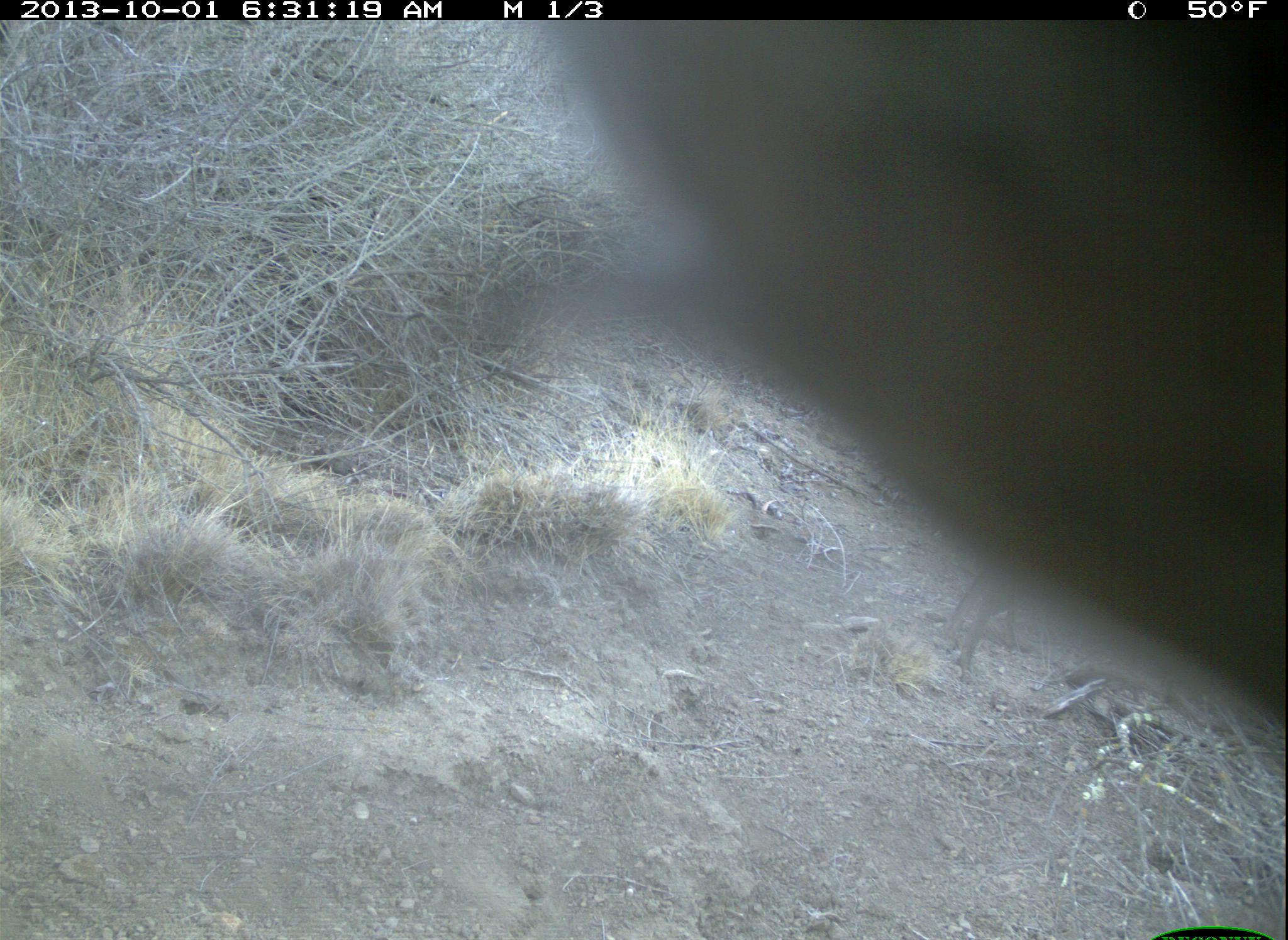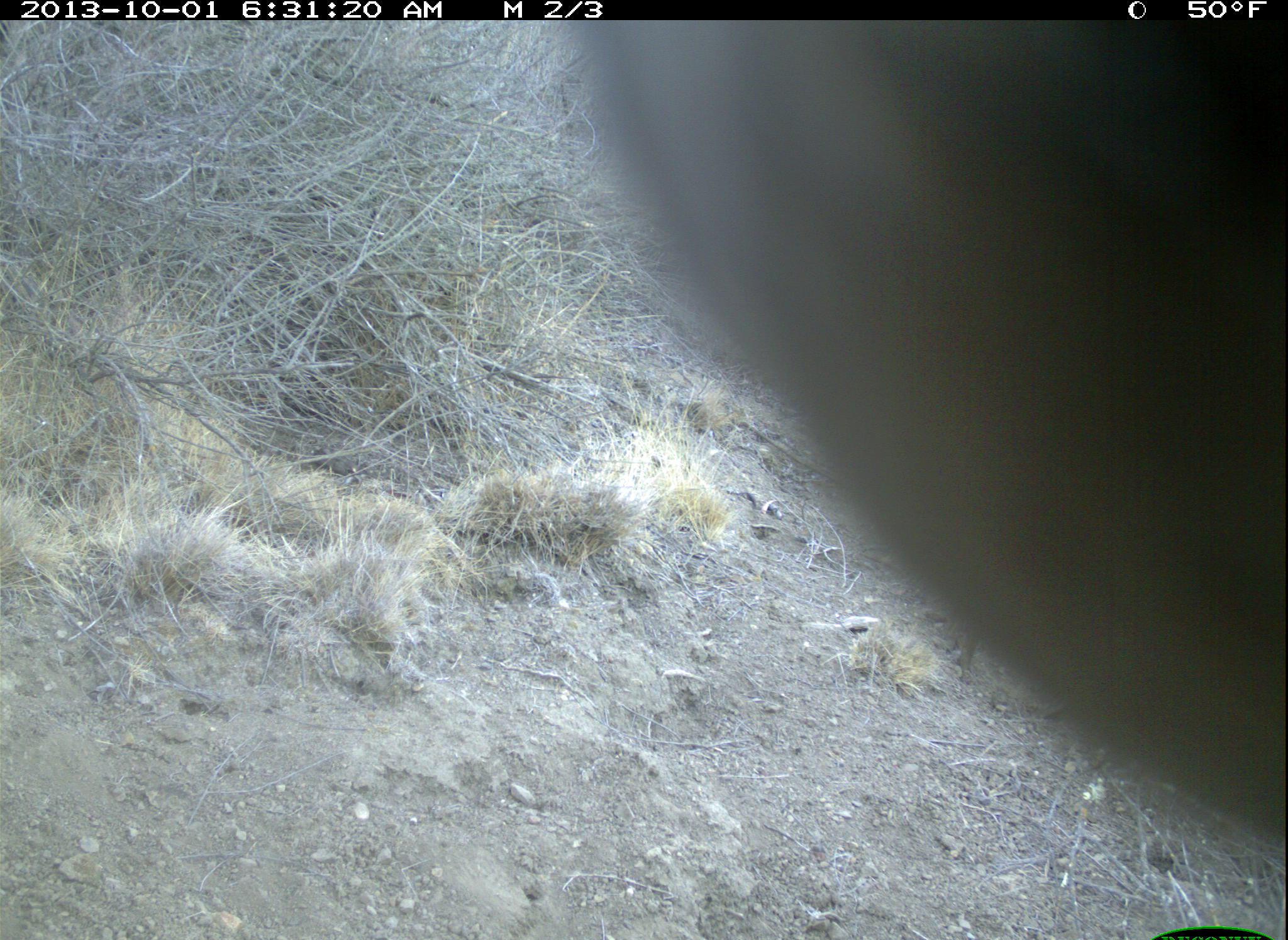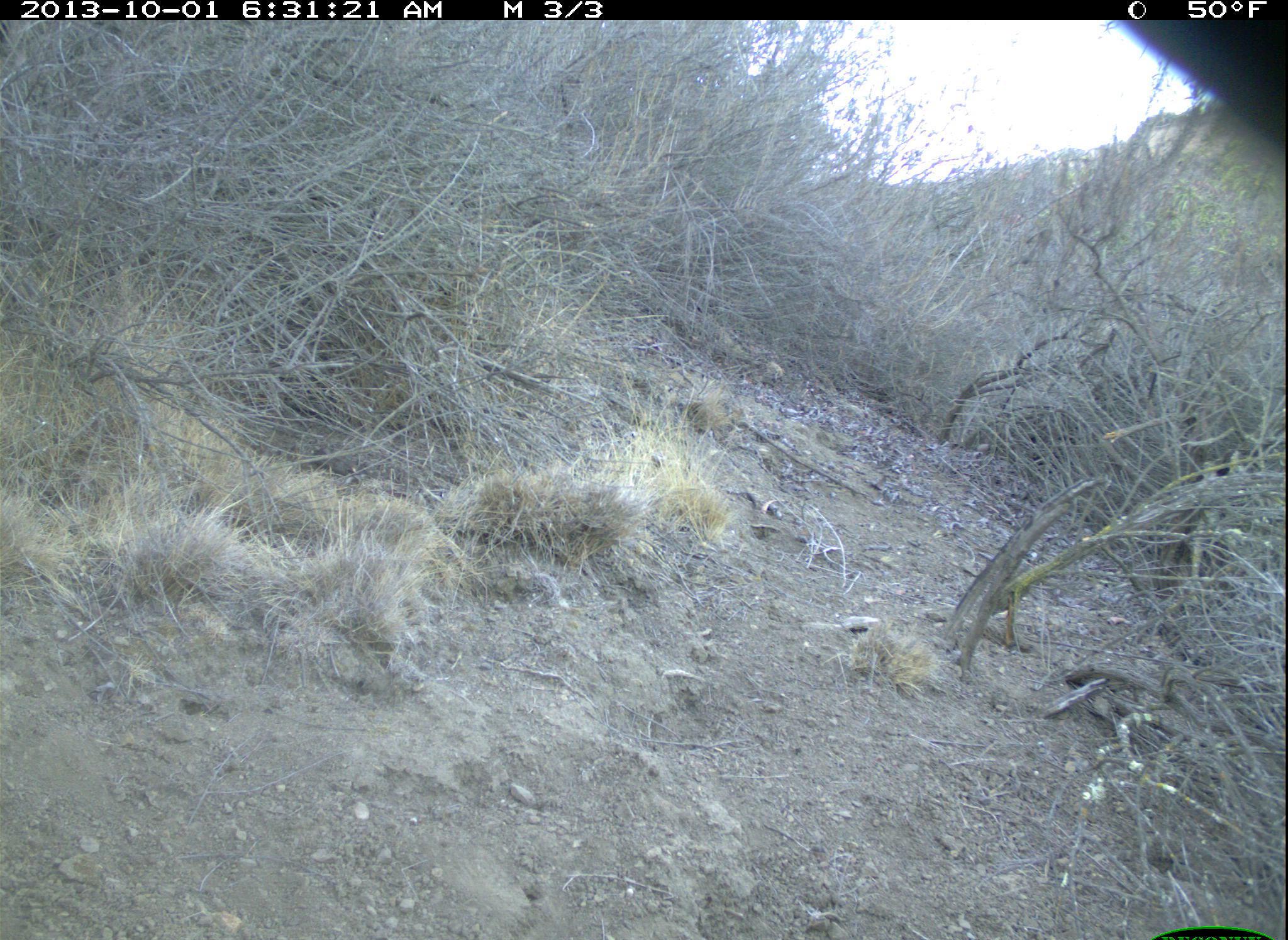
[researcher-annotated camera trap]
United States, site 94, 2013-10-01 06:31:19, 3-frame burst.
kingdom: Animalia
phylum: Chordata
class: Aves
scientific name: Aves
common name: bird